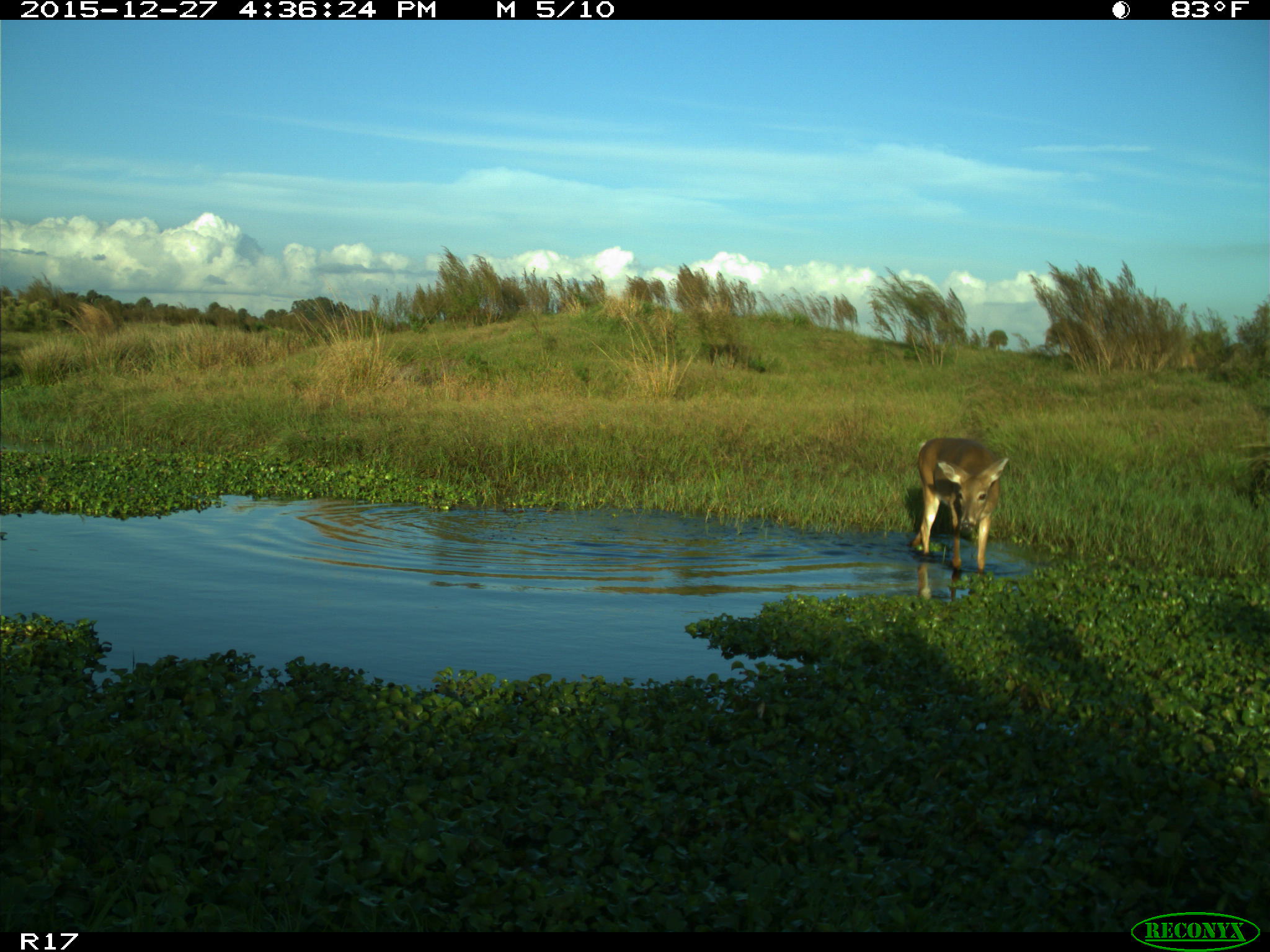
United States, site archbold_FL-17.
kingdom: Animalia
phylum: Chordata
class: Mammalia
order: Artiodactyla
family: Cervidae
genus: Odocoileus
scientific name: Odocoileus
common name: deer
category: unidentified deer